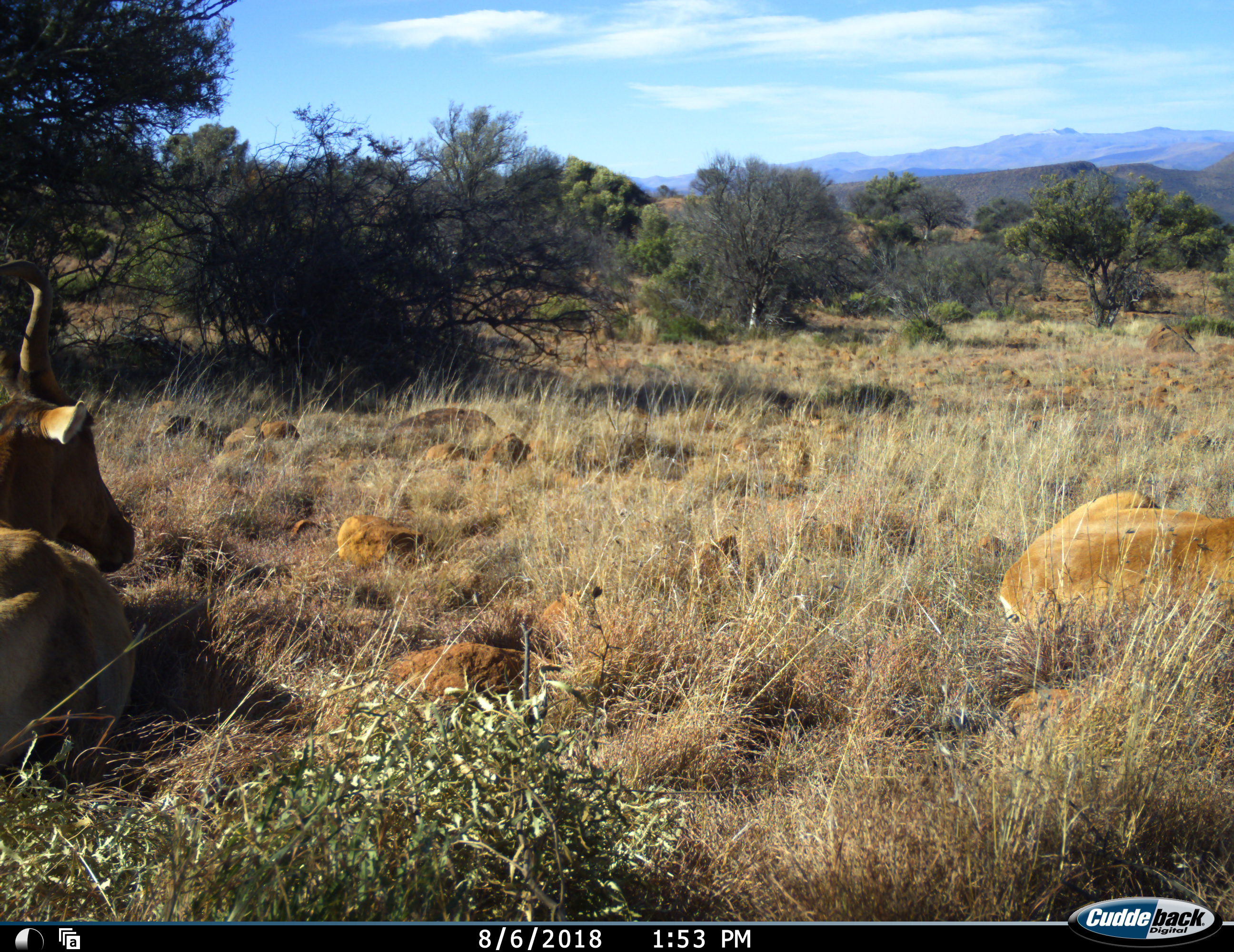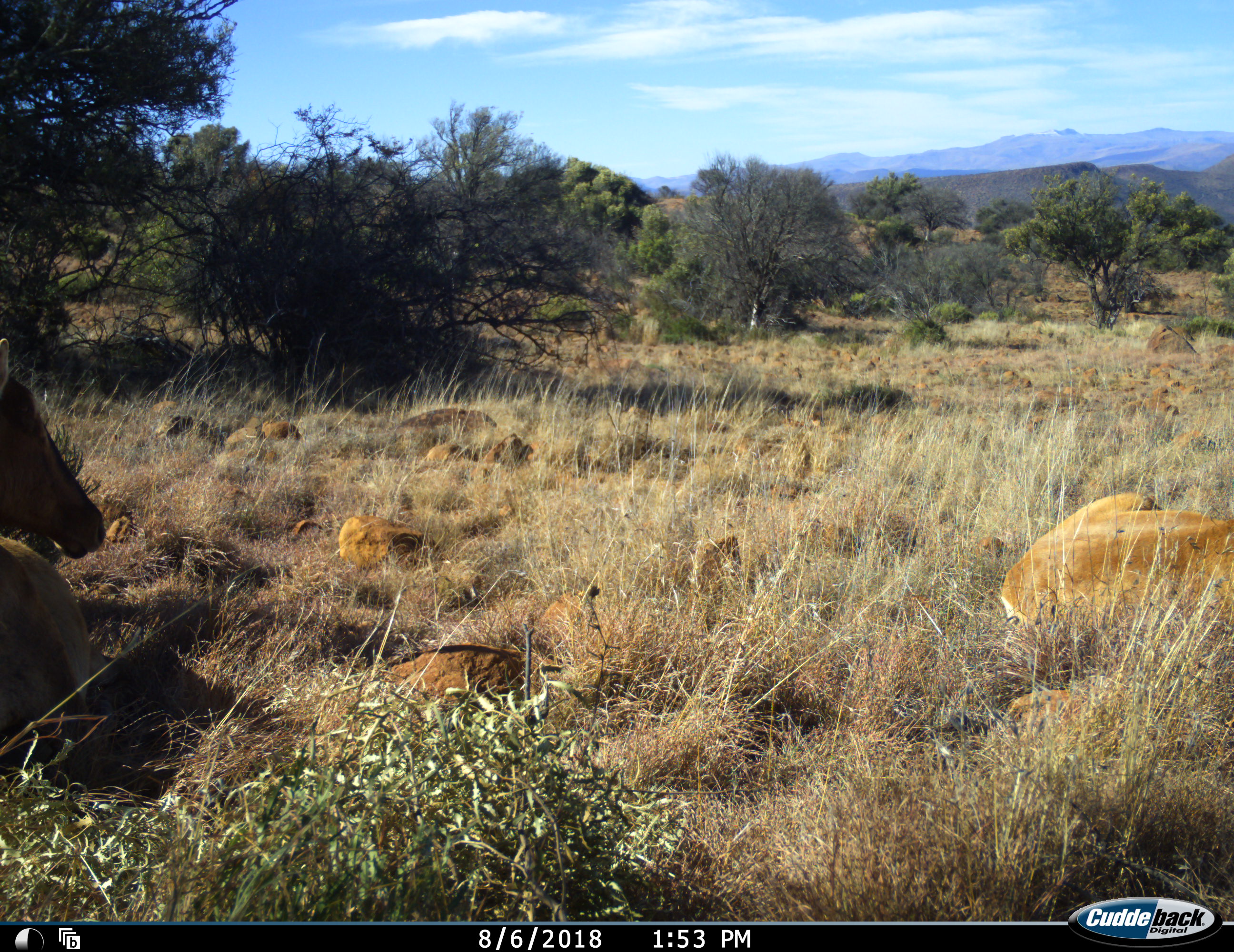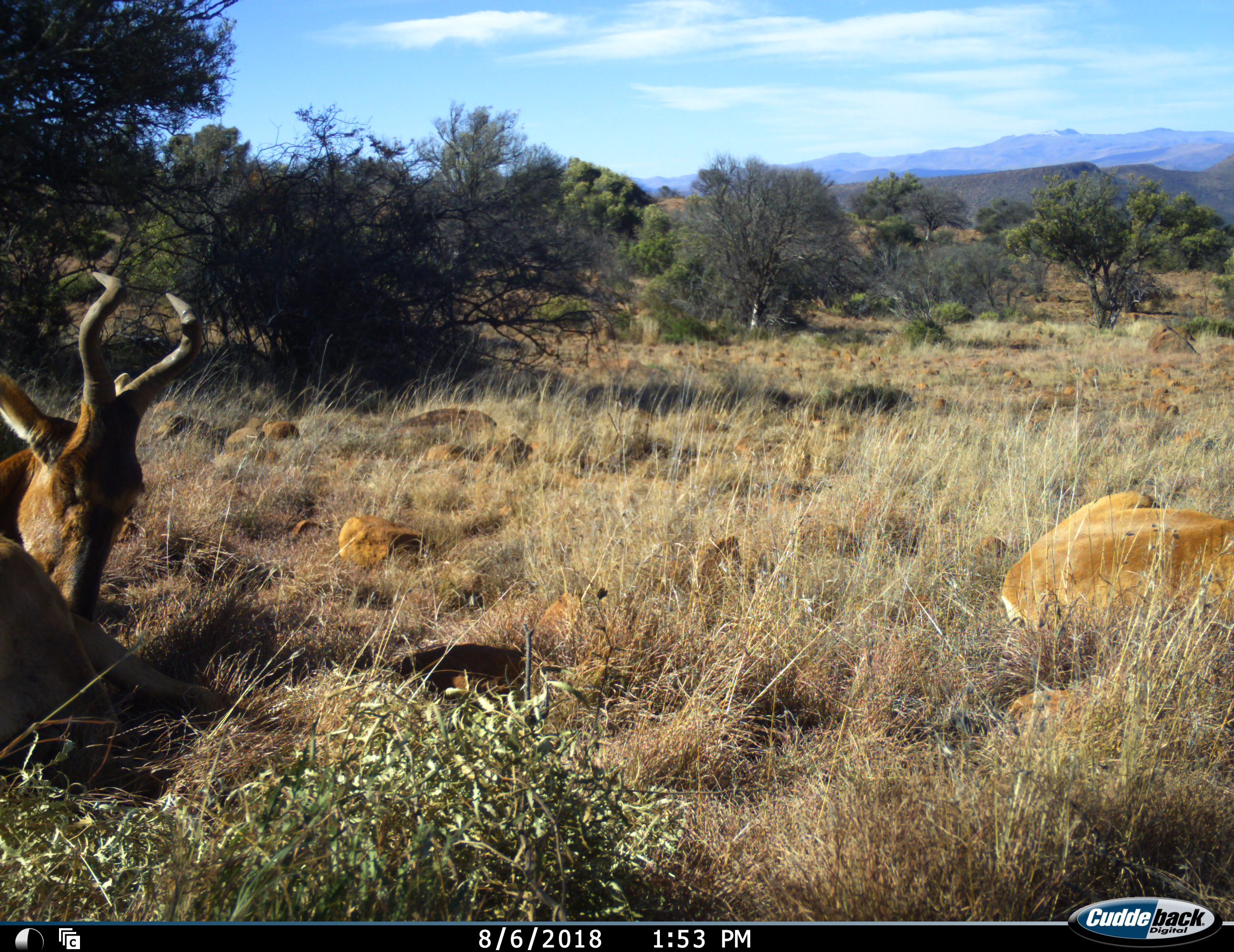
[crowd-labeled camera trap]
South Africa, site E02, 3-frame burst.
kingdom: Animalia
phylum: Chordata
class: Mammalia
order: Artiodactyla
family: Bovidae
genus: Alcelaphus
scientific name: Alcelaphus buselaphus caama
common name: red hartebeest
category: hartebeestred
Hartebeestred (red hartebeest) (Alcelaphus buselaphus caama), count 2. Behavior (volunteer vote fractions): standing 0%, resting 100%, moving 0%, interacting 0%. Young present (vote fraction): 0%. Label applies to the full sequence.